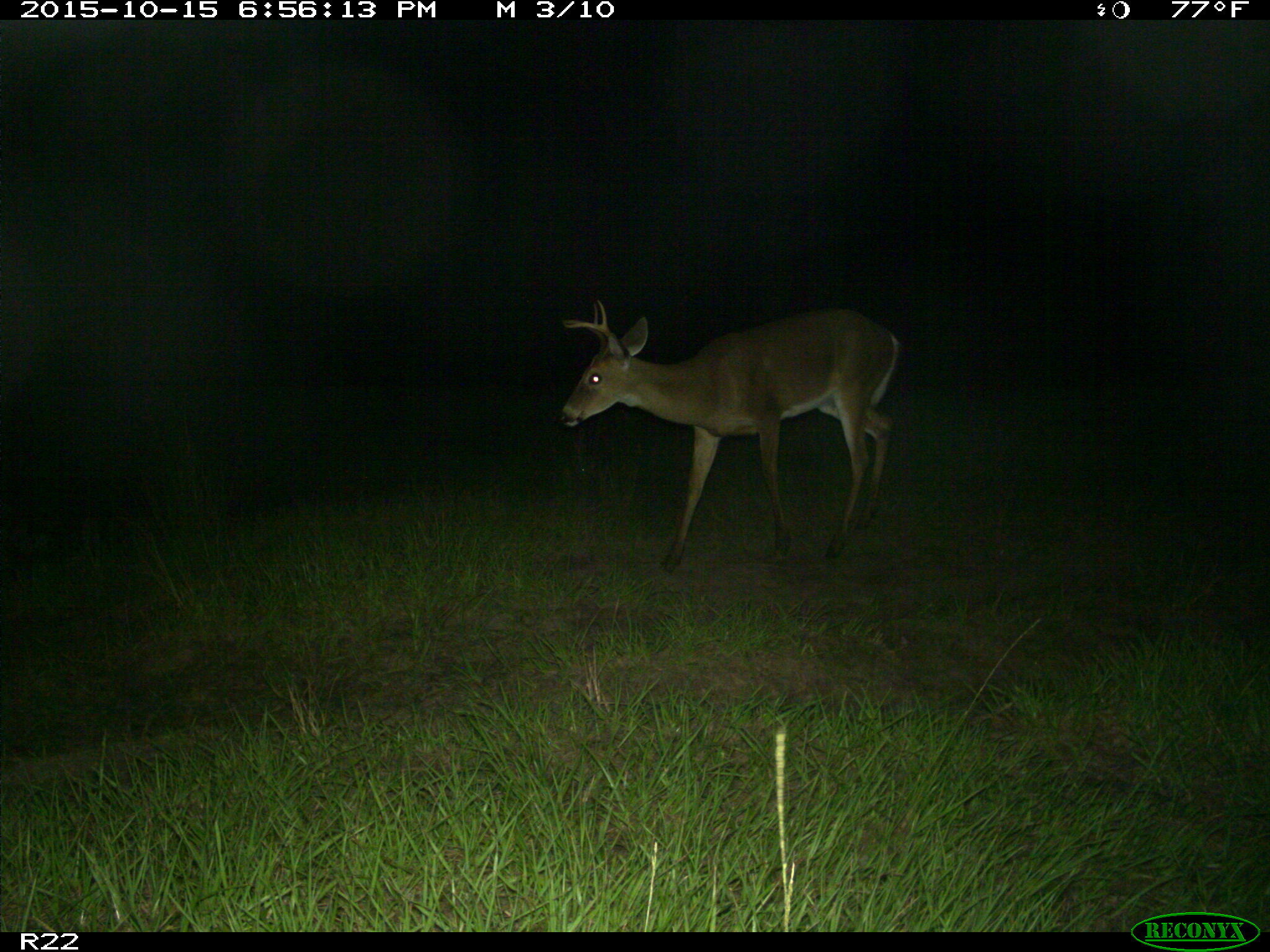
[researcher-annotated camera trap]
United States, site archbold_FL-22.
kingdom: Animalia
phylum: Chordata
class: Mammalia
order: Artiodactyla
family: Cervidae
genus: Odocoileus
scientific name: Odocoileus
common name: deer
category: unidentified deer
Unidentified deer (deer) (Odocoileus).